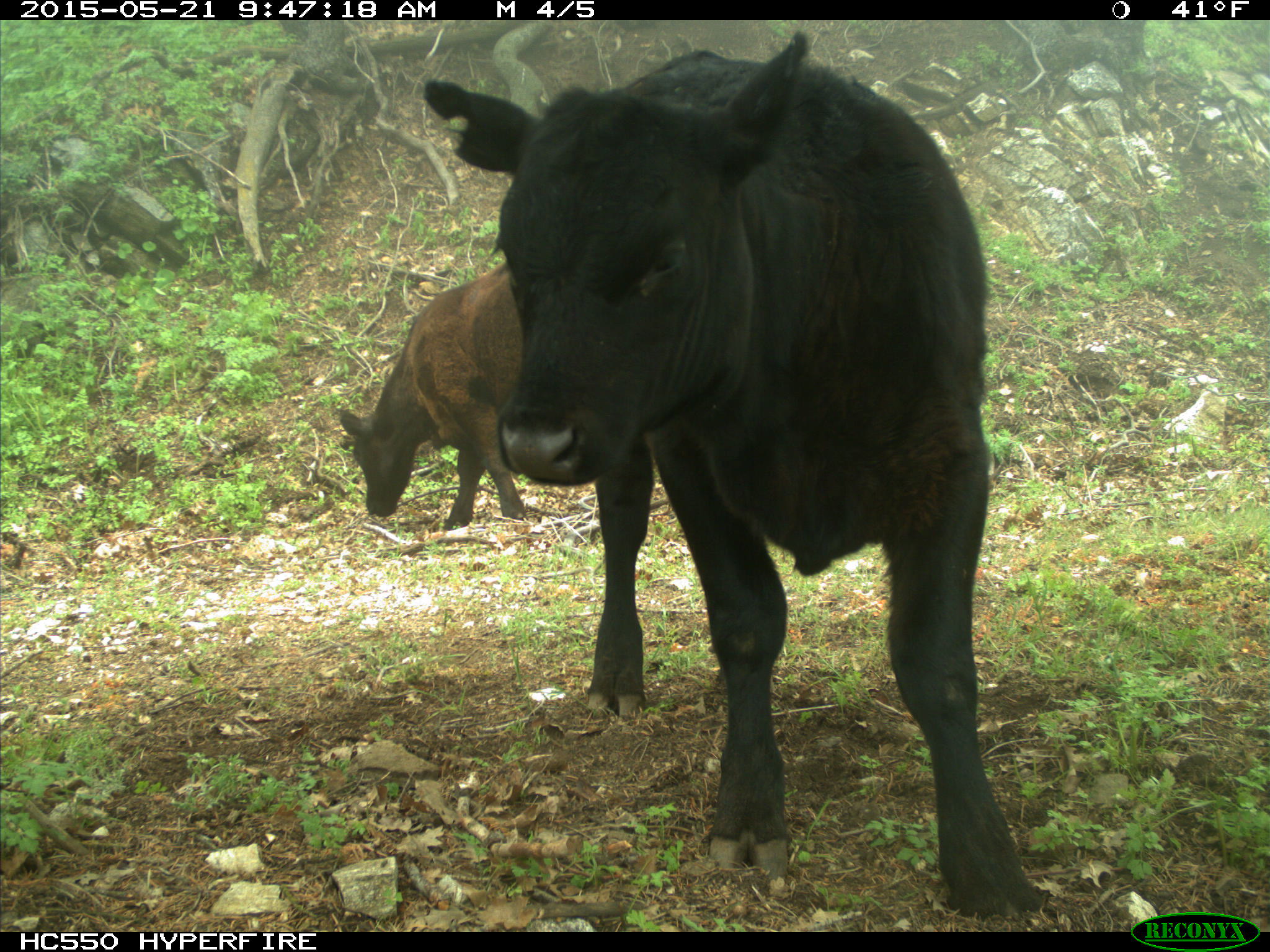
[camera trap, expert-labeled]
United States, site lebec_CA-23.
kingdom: Animalia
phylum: Chordata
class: Mammalia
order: Artiodactyla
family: Bovidae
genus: Bos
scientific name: Bos taurus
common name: domestic cow